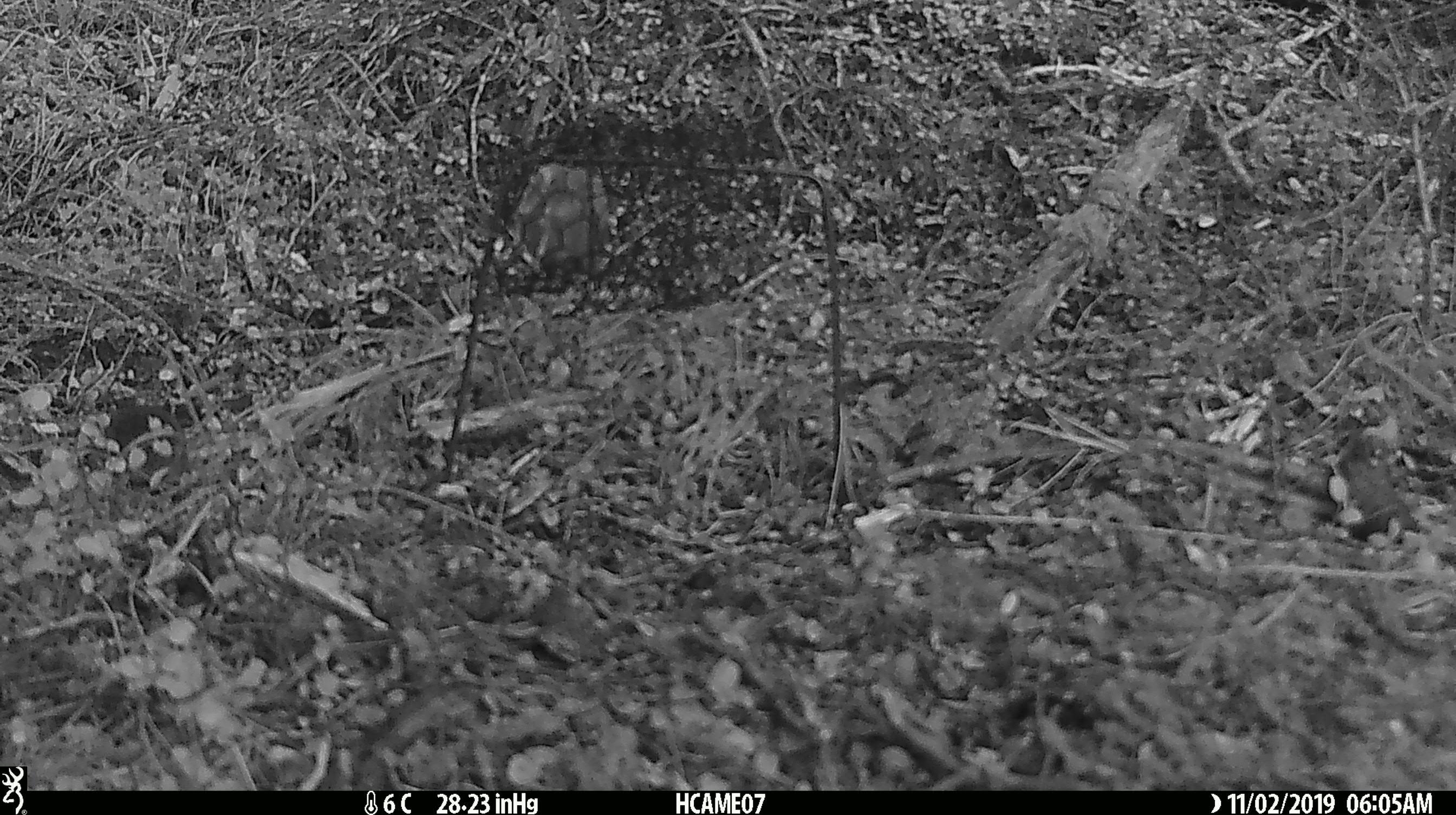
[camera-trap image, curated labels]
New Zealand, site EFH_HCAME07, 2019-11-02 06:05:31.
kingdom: Animalia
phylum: Chordata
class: Mammalia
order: Rodentia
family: Muridae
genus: Mus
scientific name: Mus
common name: mouse